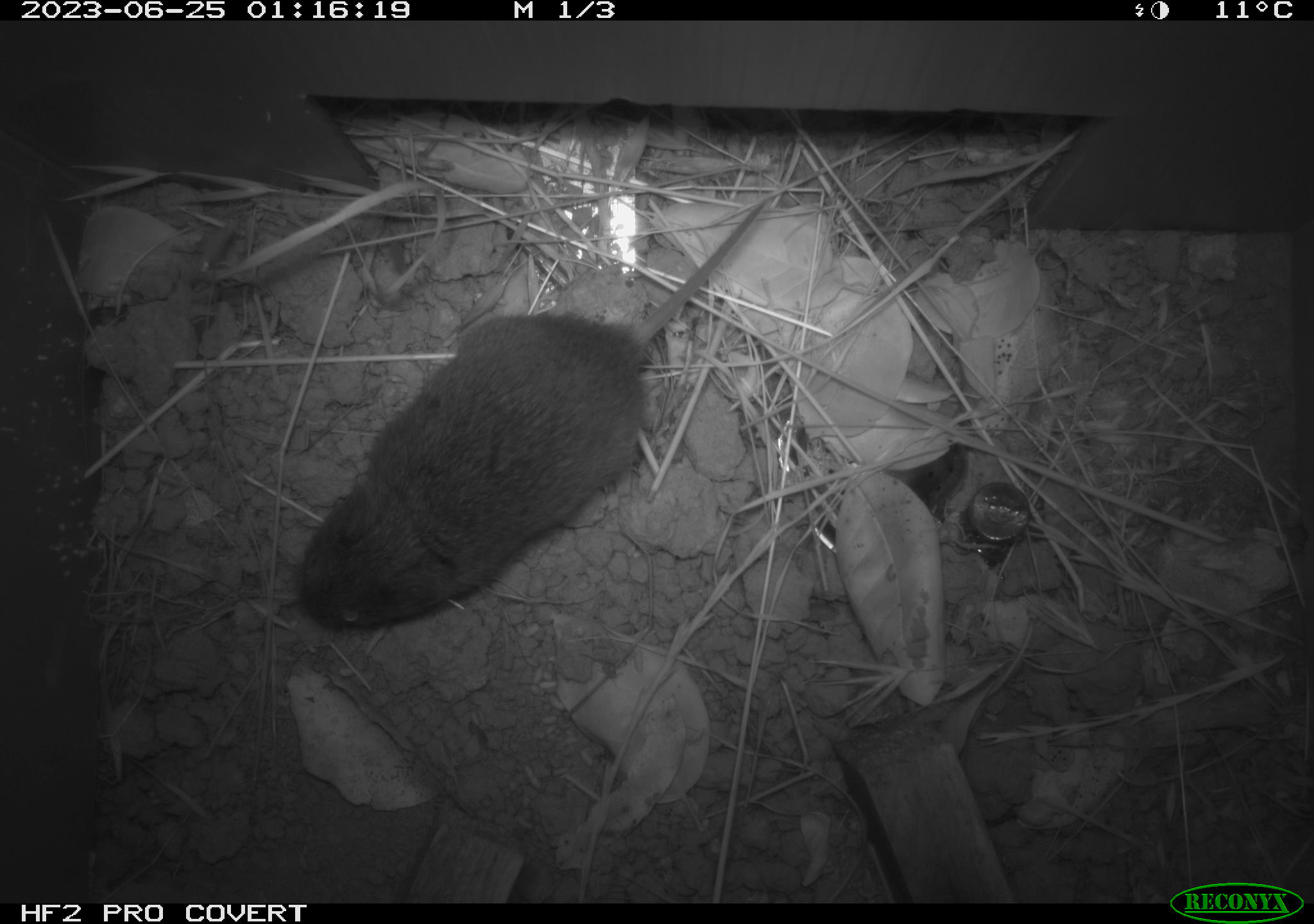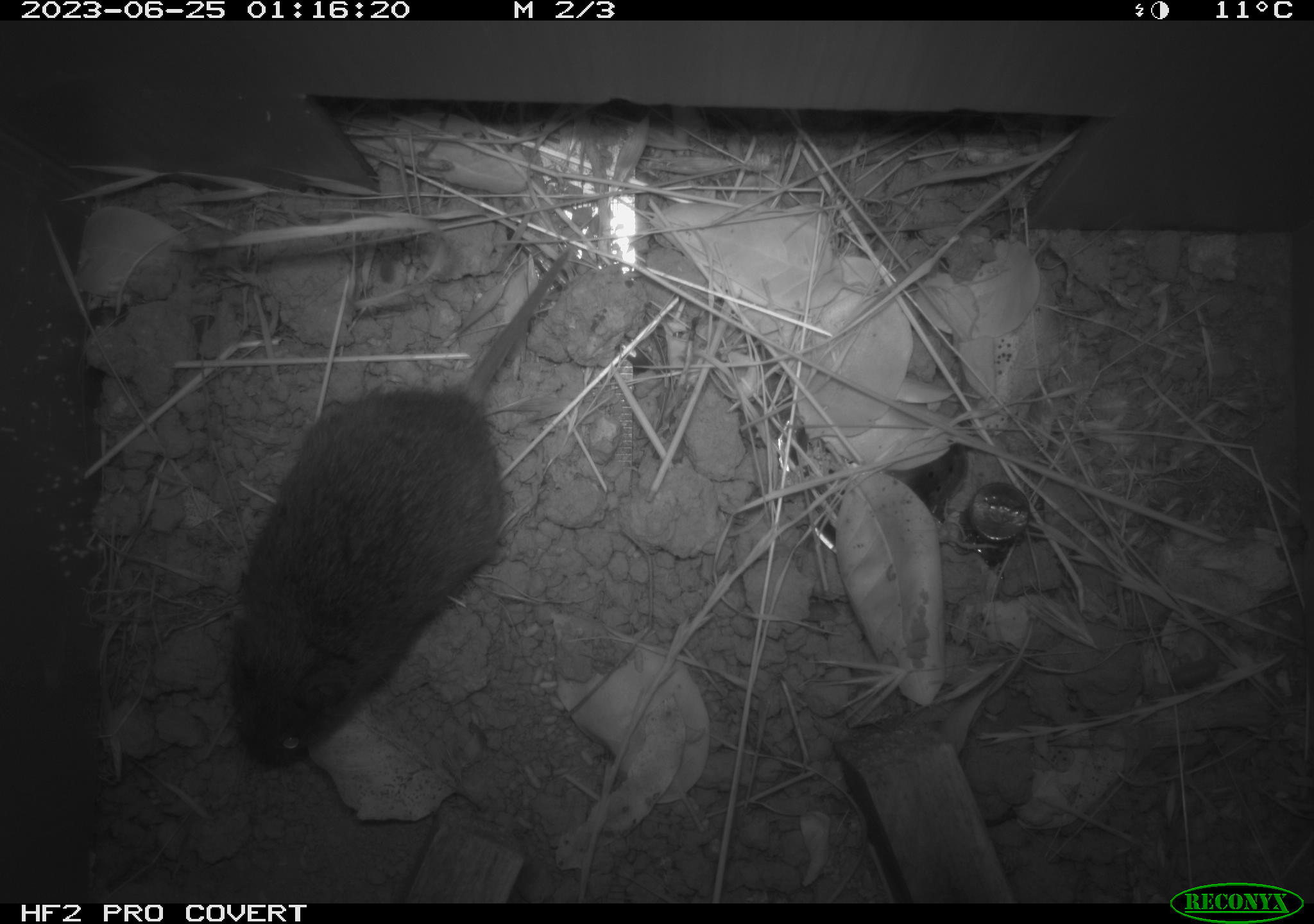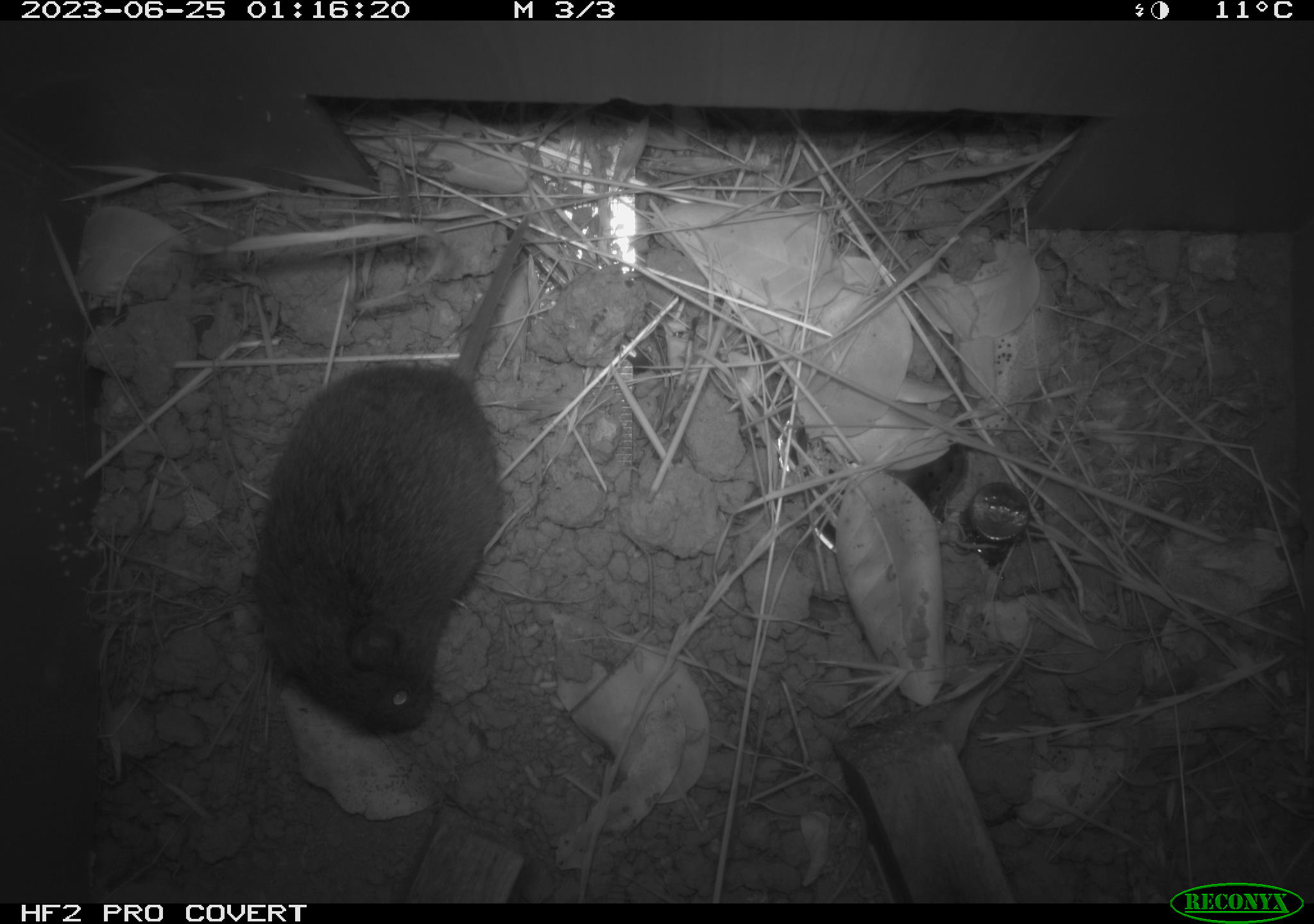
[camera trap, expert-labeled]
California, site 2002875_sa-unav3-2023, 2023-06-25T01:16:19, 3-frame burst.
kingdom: Animalia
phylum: Chordata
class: Mammalia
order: Rodentia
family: Cricetidae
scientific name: Arvicolinae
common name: voles, lemmings, and muskrats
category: arvicolinae subfamily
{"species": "arvicolinae subfamily (voles, lemmings, and muskrats) (Arvicolinae)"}